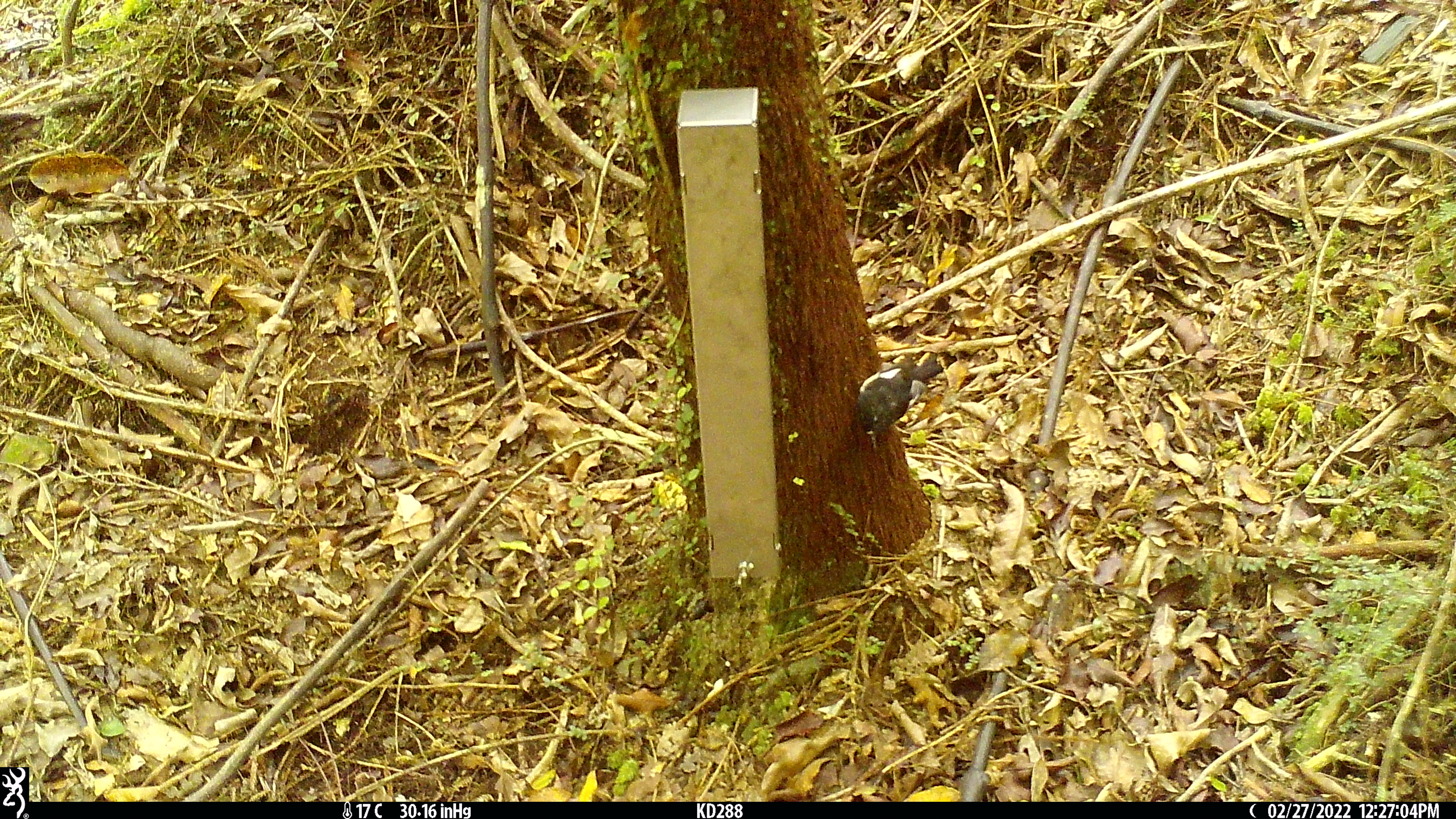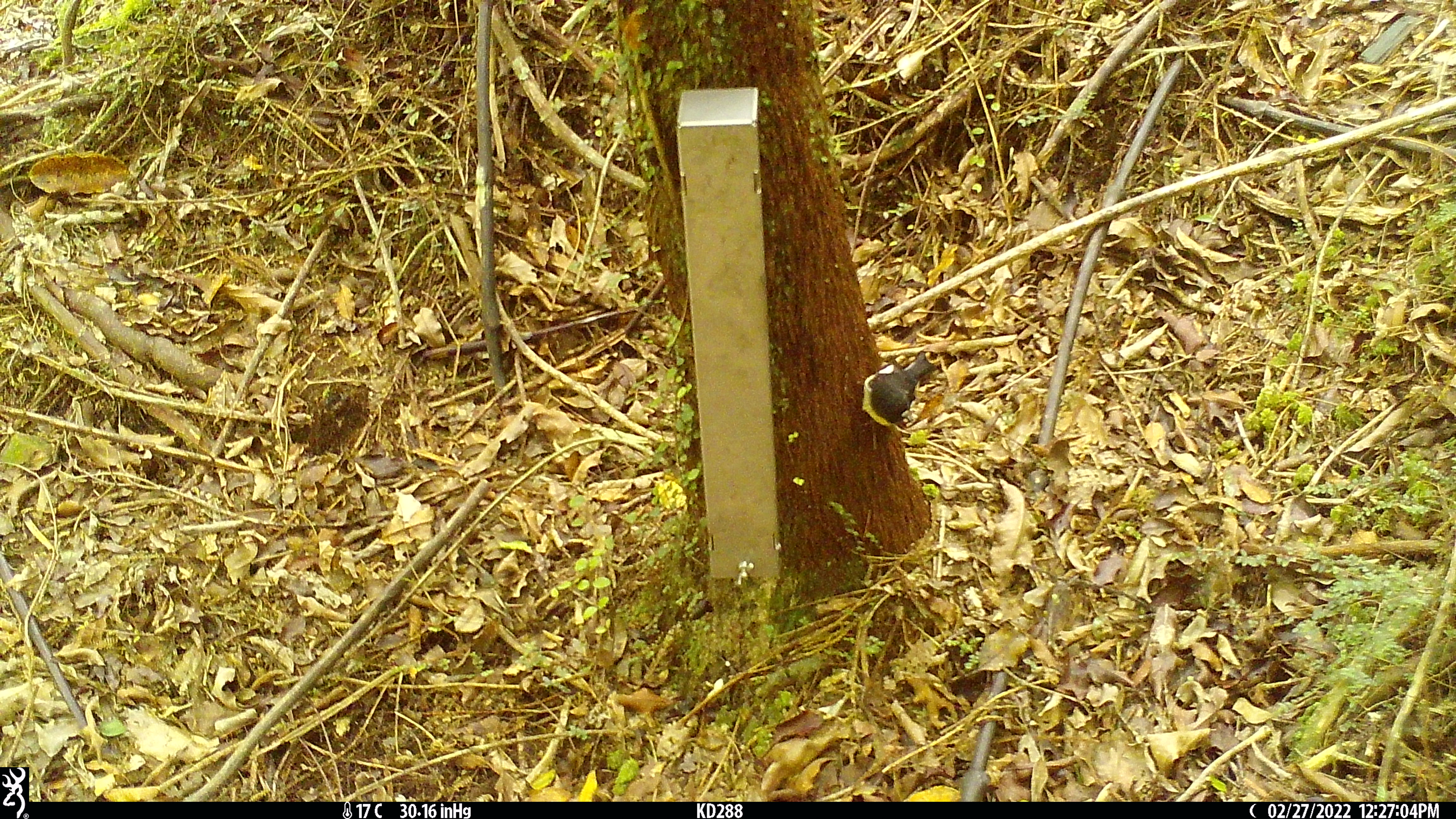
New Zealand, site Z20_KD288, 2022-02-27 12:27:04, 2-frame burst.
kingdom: Animalia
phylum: Chordata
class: Aves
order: Passeriformes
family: Petroicidae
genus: Petroica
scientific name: Petroica macrocephala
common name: tomtit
Tomtit (Petroica macrocephala).